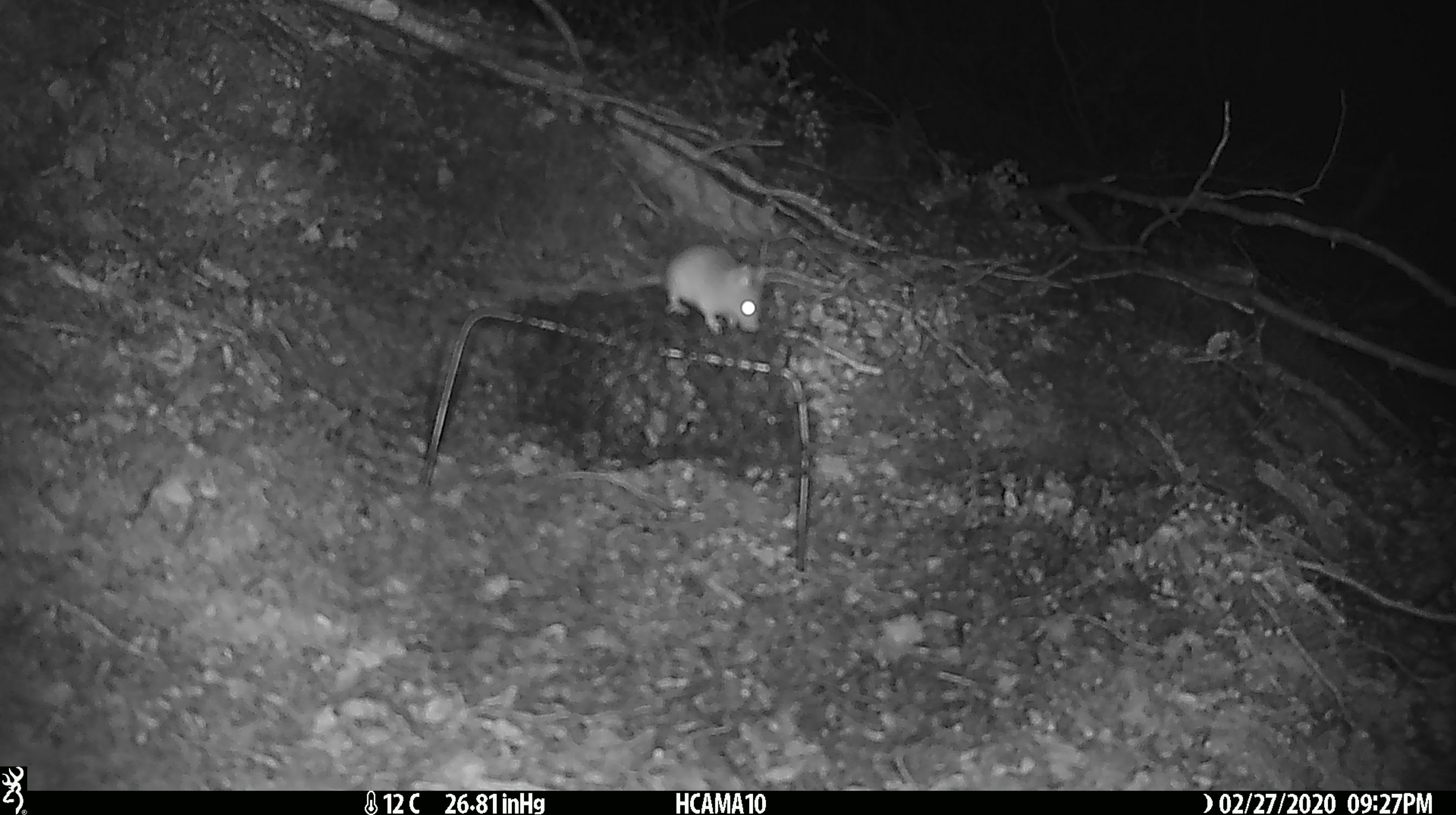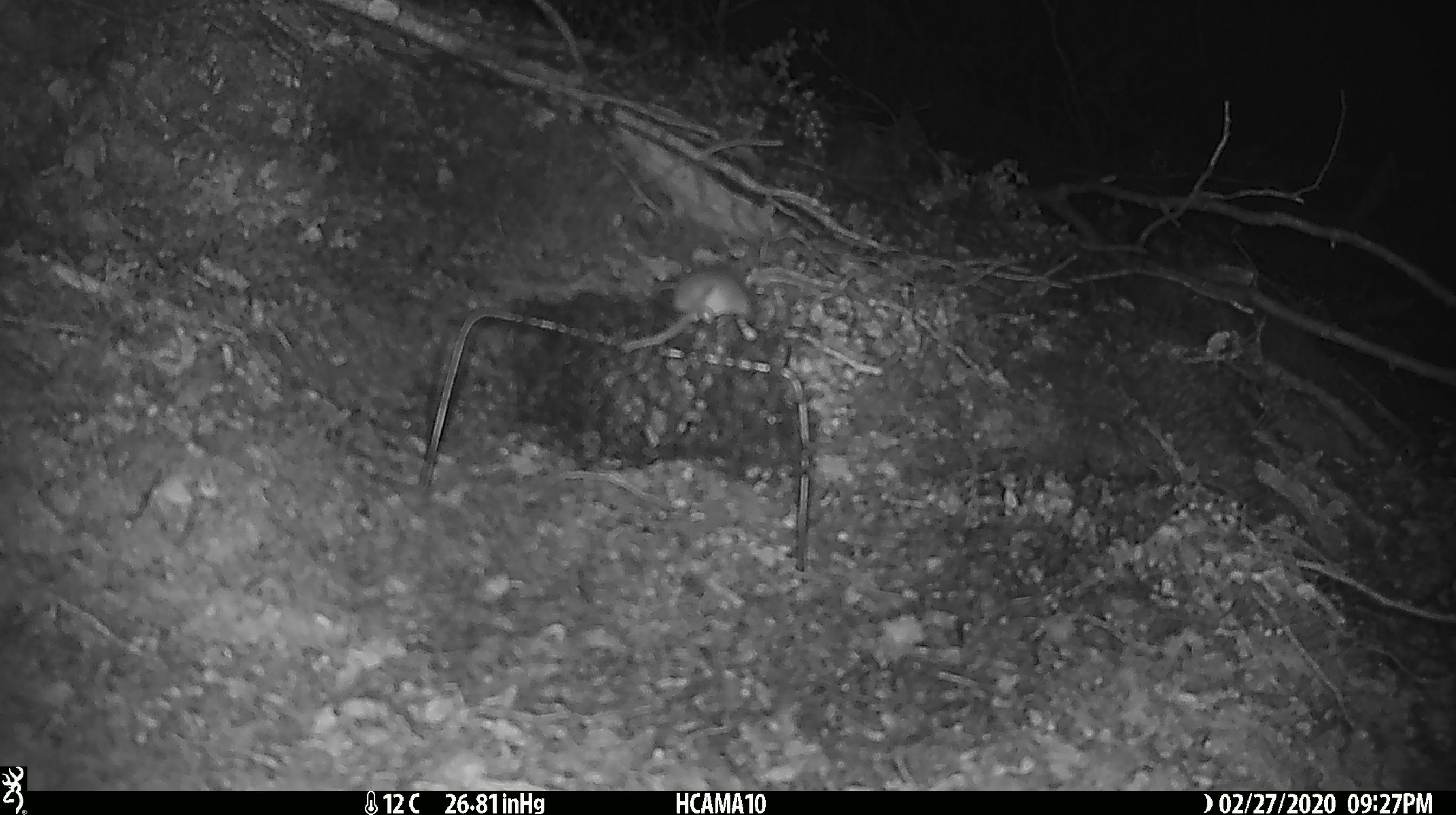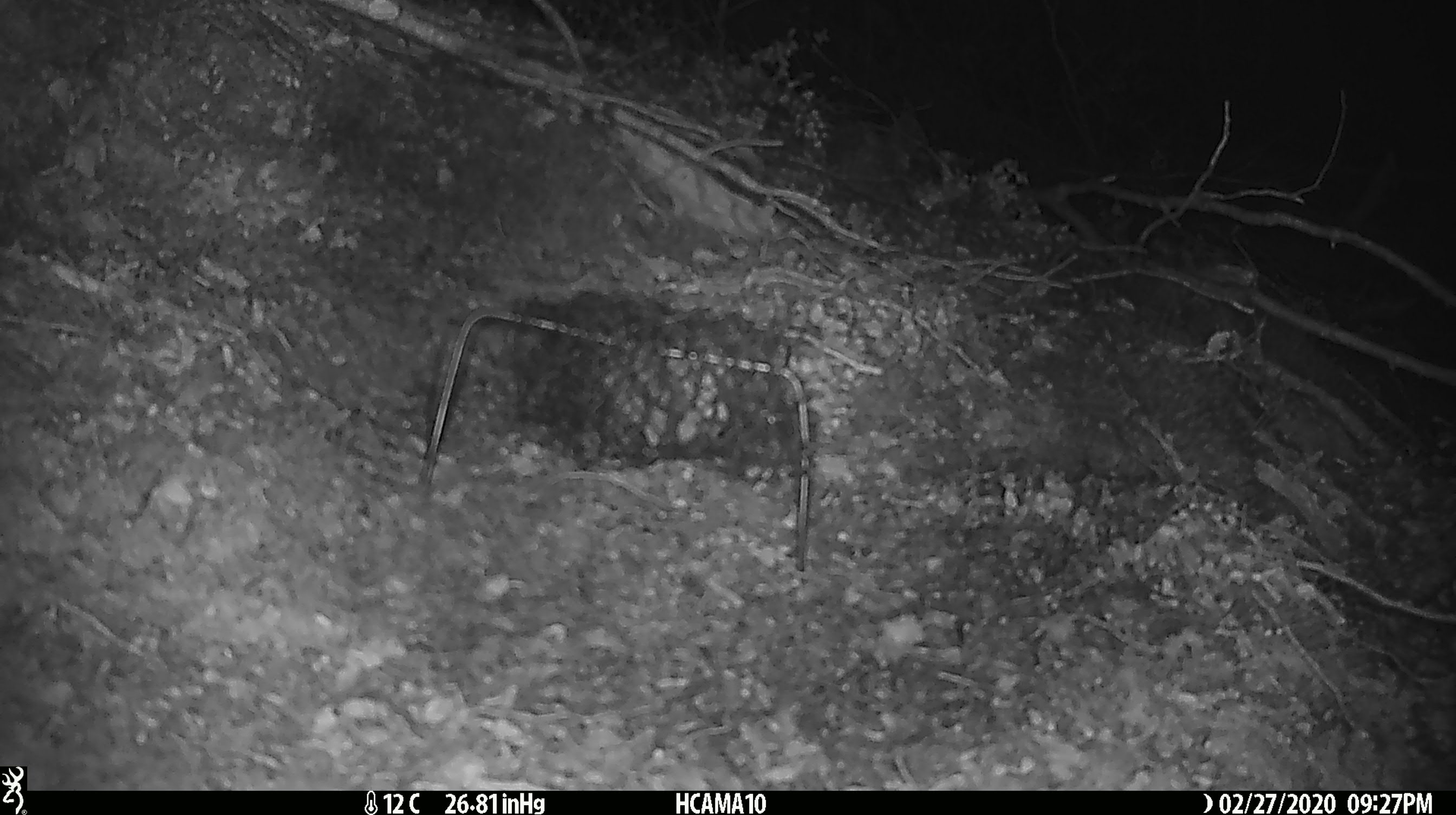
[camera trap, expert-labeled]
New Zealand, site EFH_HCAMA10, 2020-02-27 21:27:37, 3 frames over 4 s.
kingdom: Animalia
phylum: Chordata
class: Mammalia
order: Rodentia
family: Muridae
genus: Mus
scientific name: Mus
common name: mouse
Mouse (Mus).